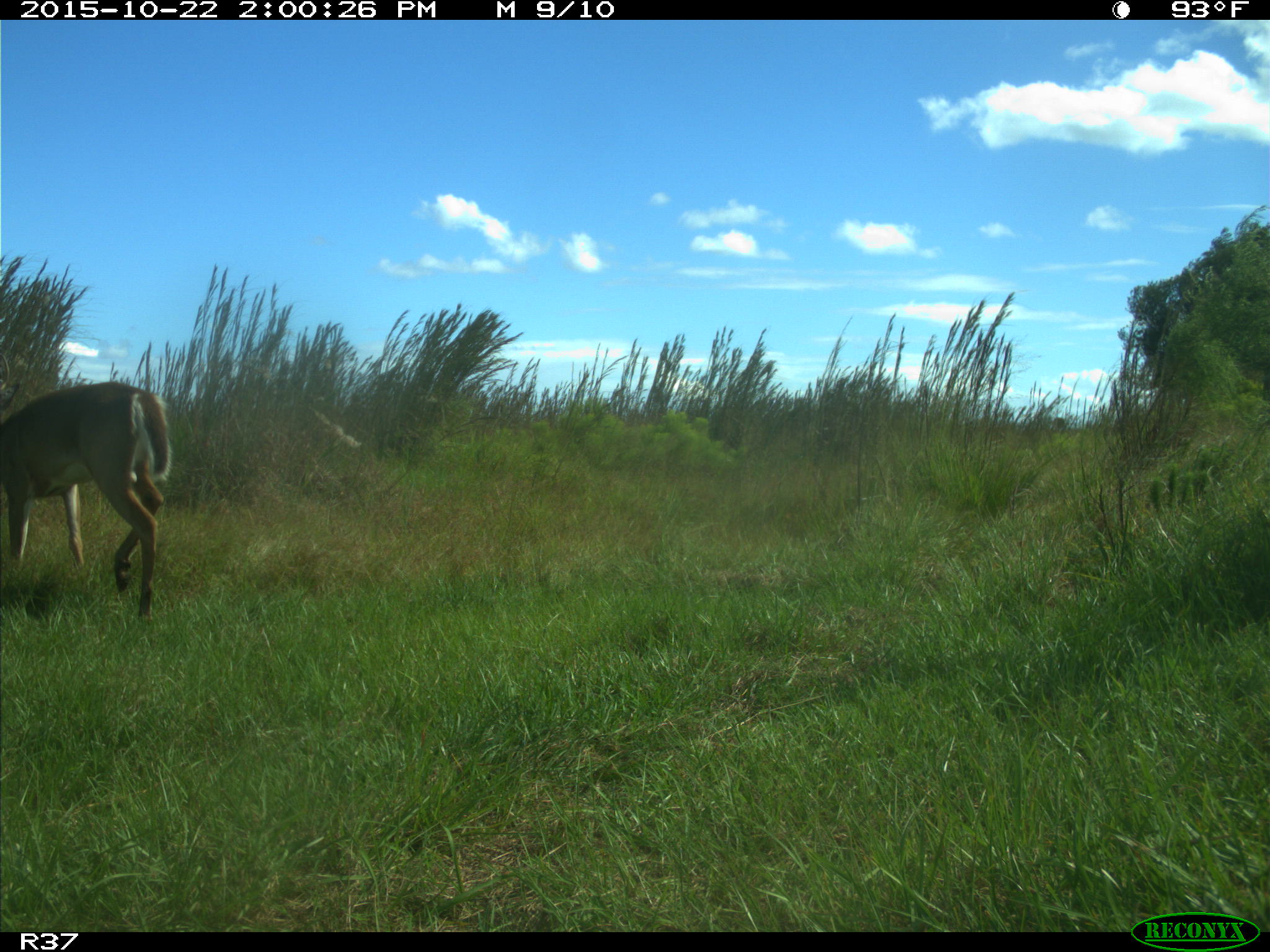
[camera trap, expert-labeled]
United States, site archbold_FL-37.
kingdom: Animalia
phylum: Chordata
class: Mammalia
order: Artiodactyla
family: Cervidae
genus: Odocoileus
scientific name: Odocoileus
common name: deer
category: unidentified deer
Unidentified deer (deer) (Odocoileus).